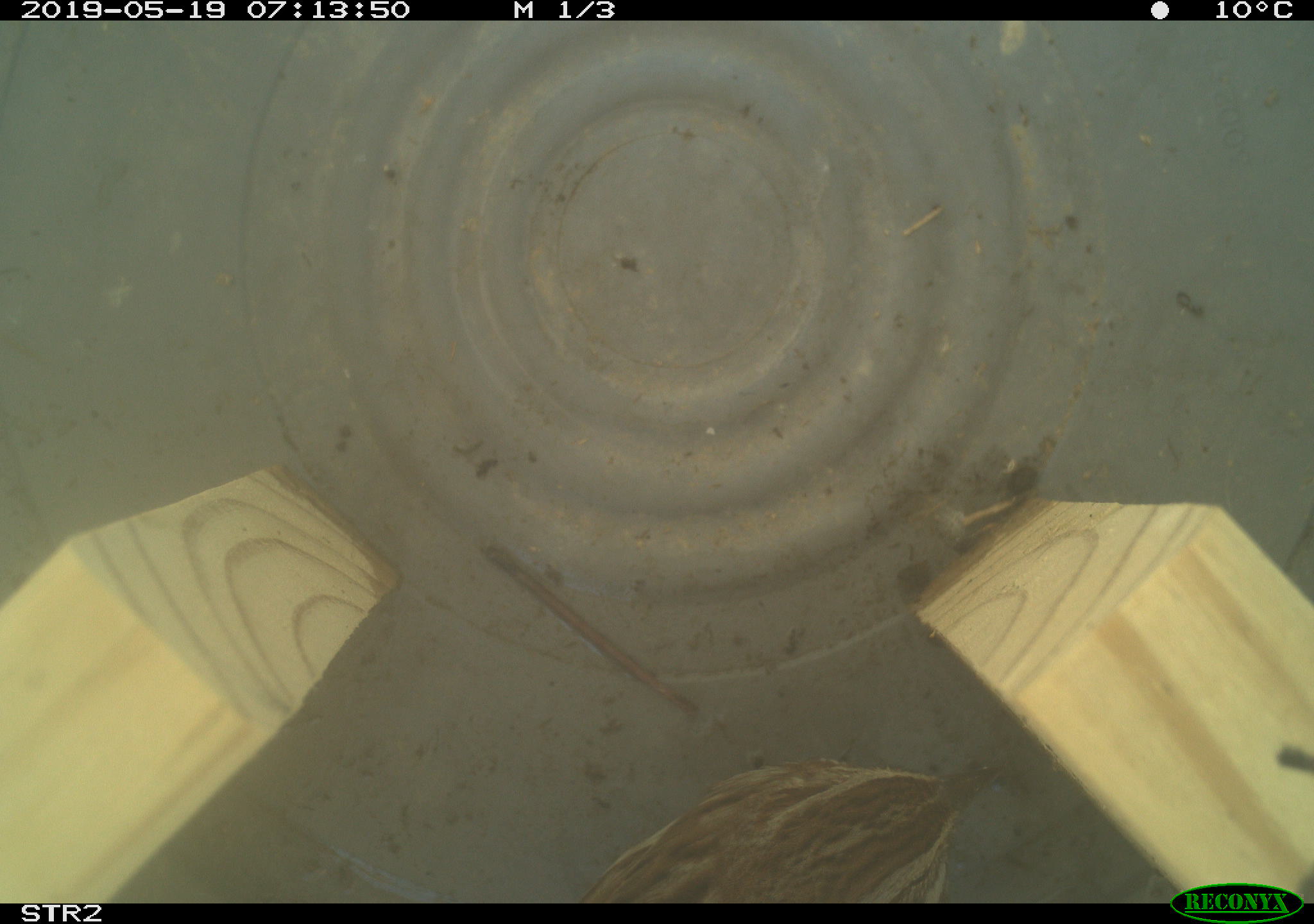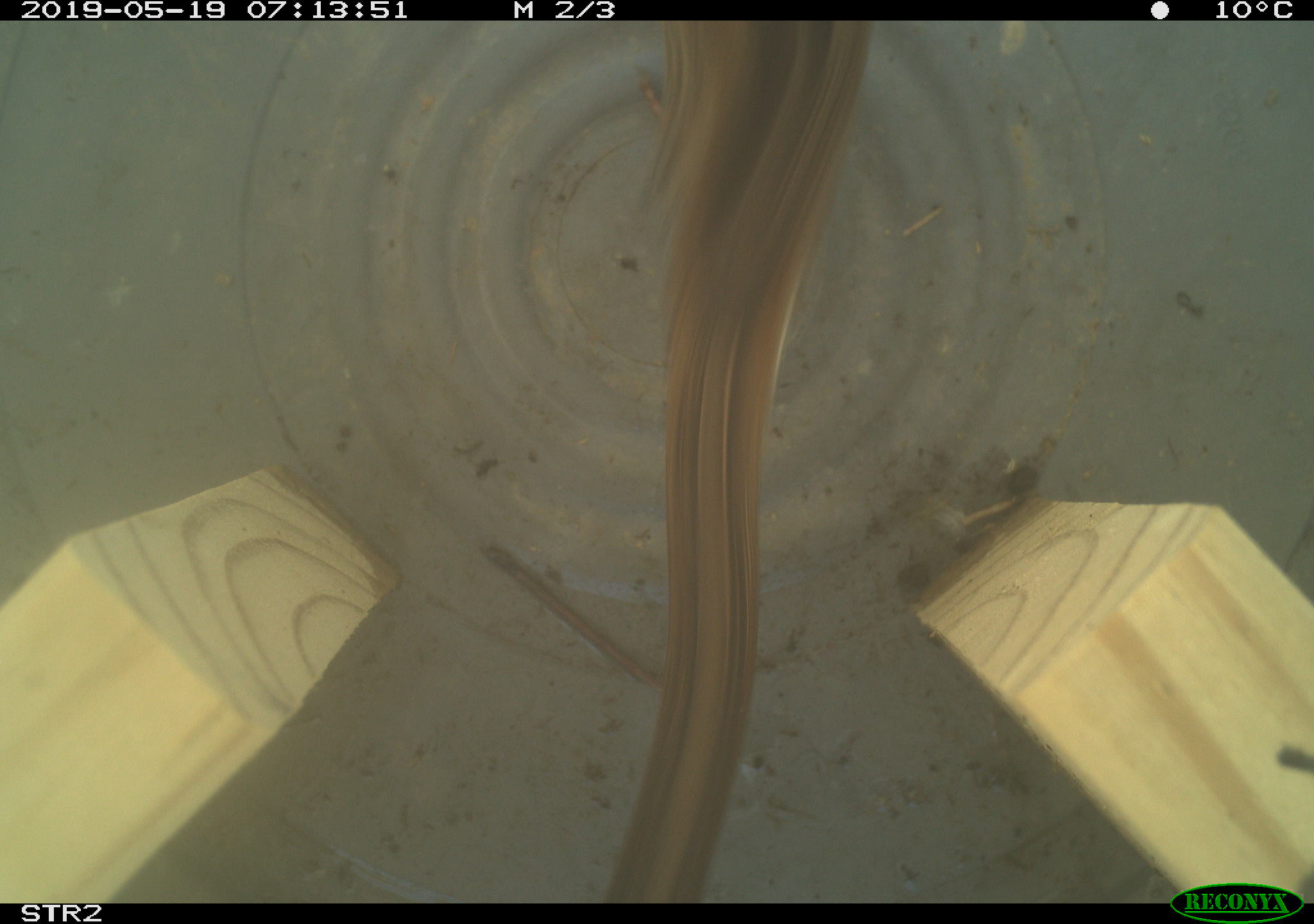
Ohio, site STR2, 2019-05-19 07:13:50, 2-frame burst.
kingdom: Animalia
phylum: Chordata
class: Aves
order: Passeriformes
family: Passerellidae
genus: Melospiza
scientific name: Melospiza melodia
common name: song sparrow